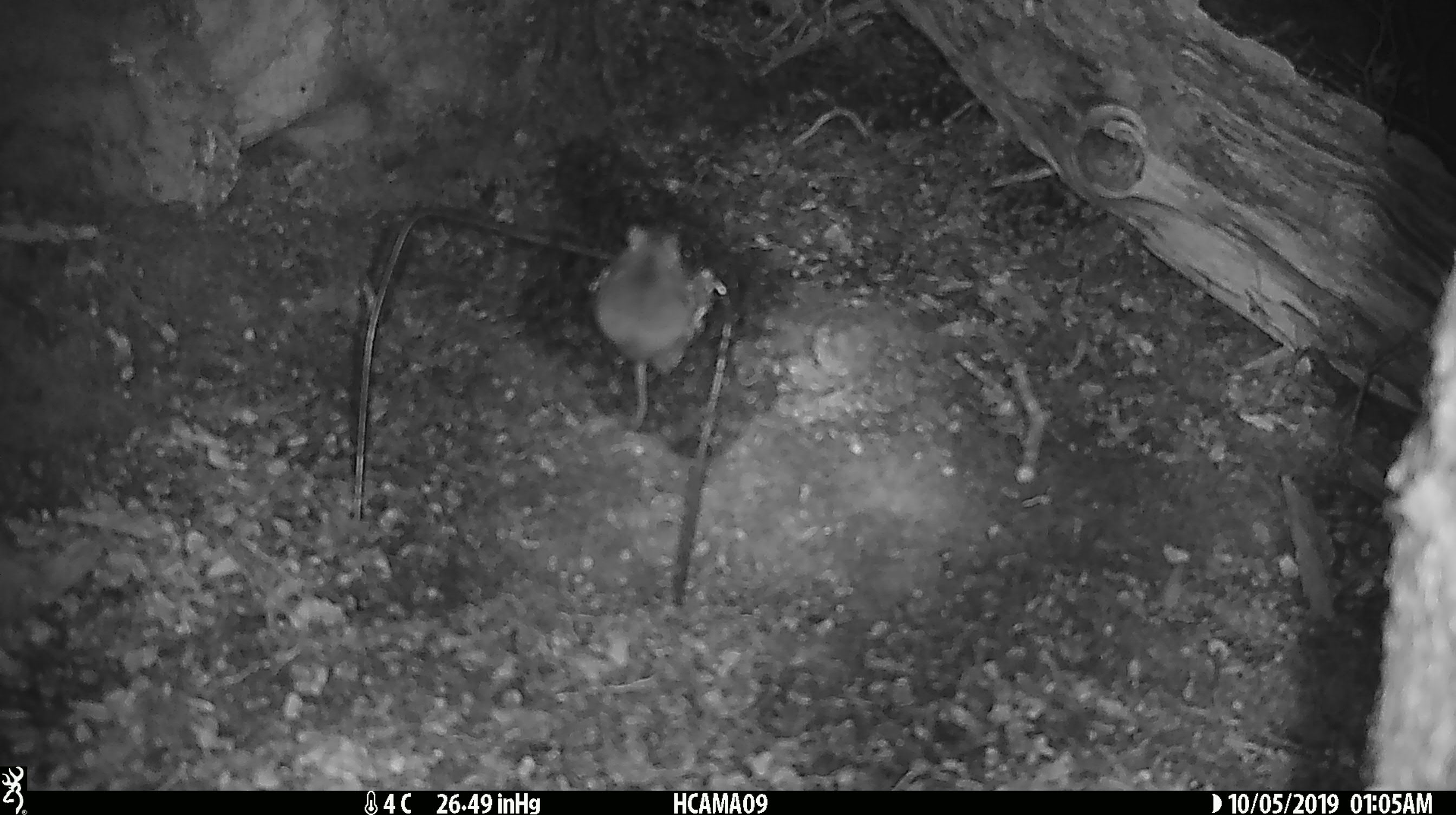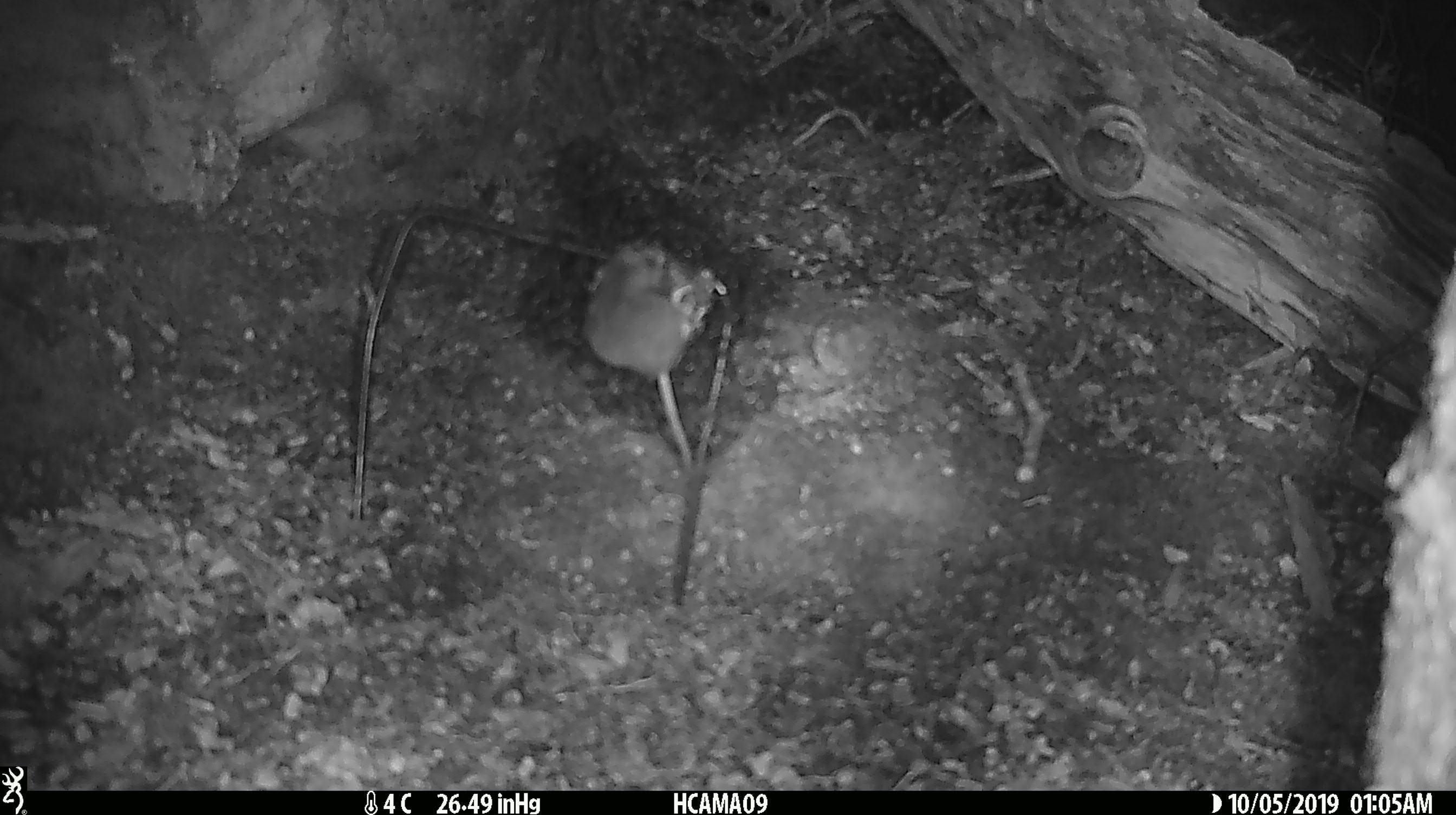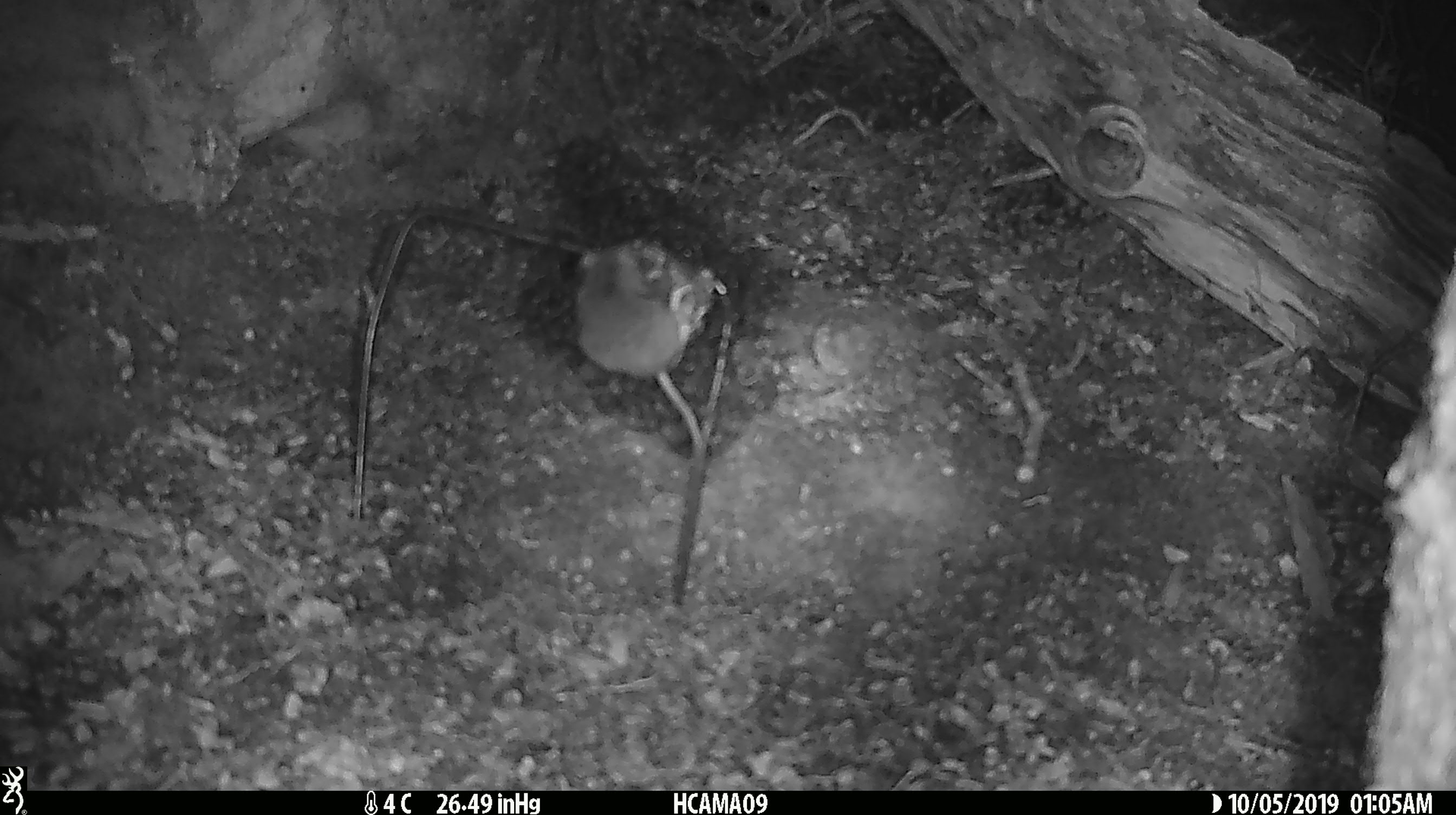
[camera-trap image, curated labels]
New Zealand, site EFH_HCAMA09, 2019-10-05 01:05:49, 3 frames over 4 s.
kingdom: Animalia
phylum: Chordata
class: Mammalia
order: Rodentia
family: Muridae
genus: Mus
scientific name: Mus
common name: mouse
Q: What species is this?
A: Mouse (Mus).